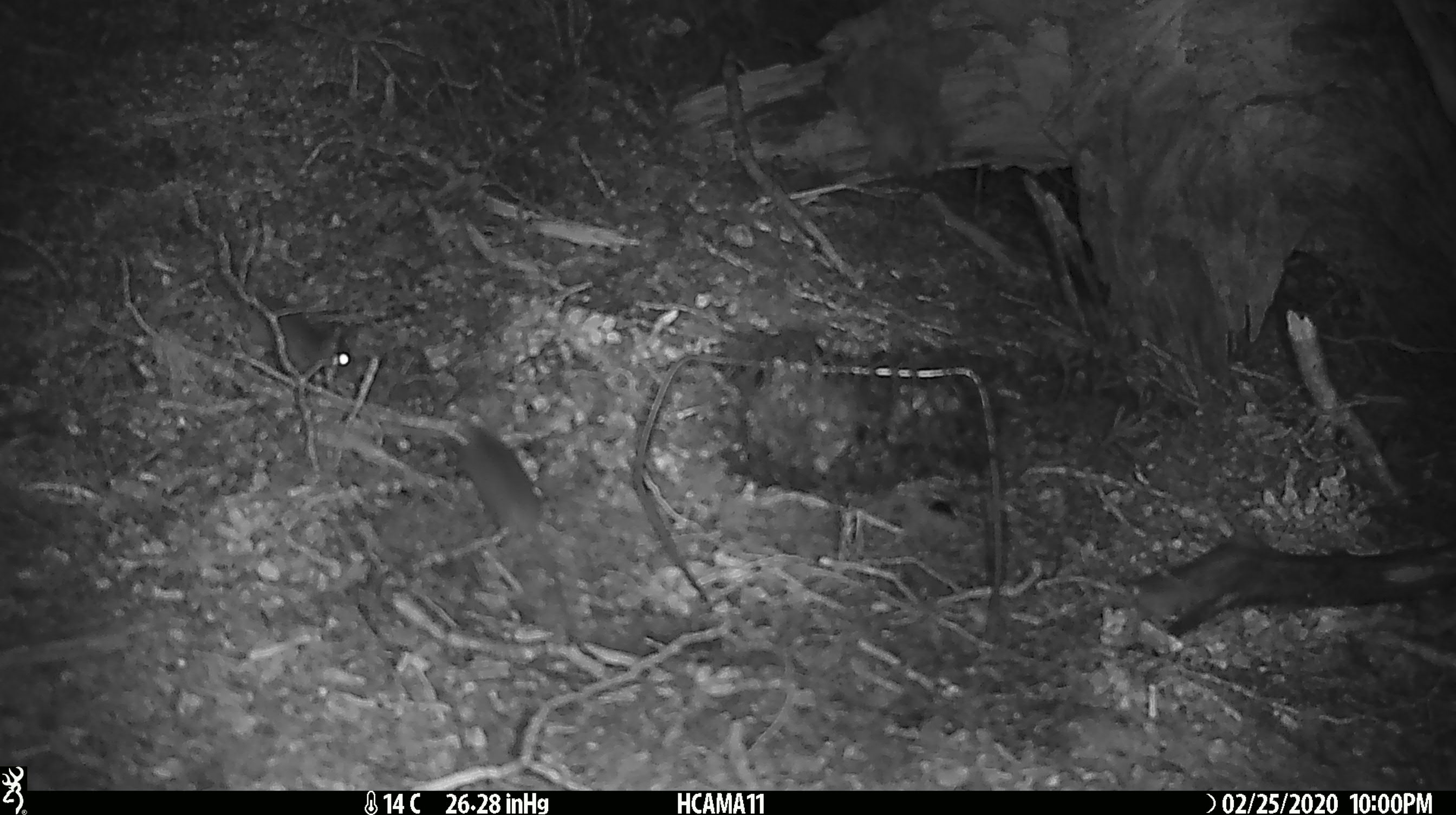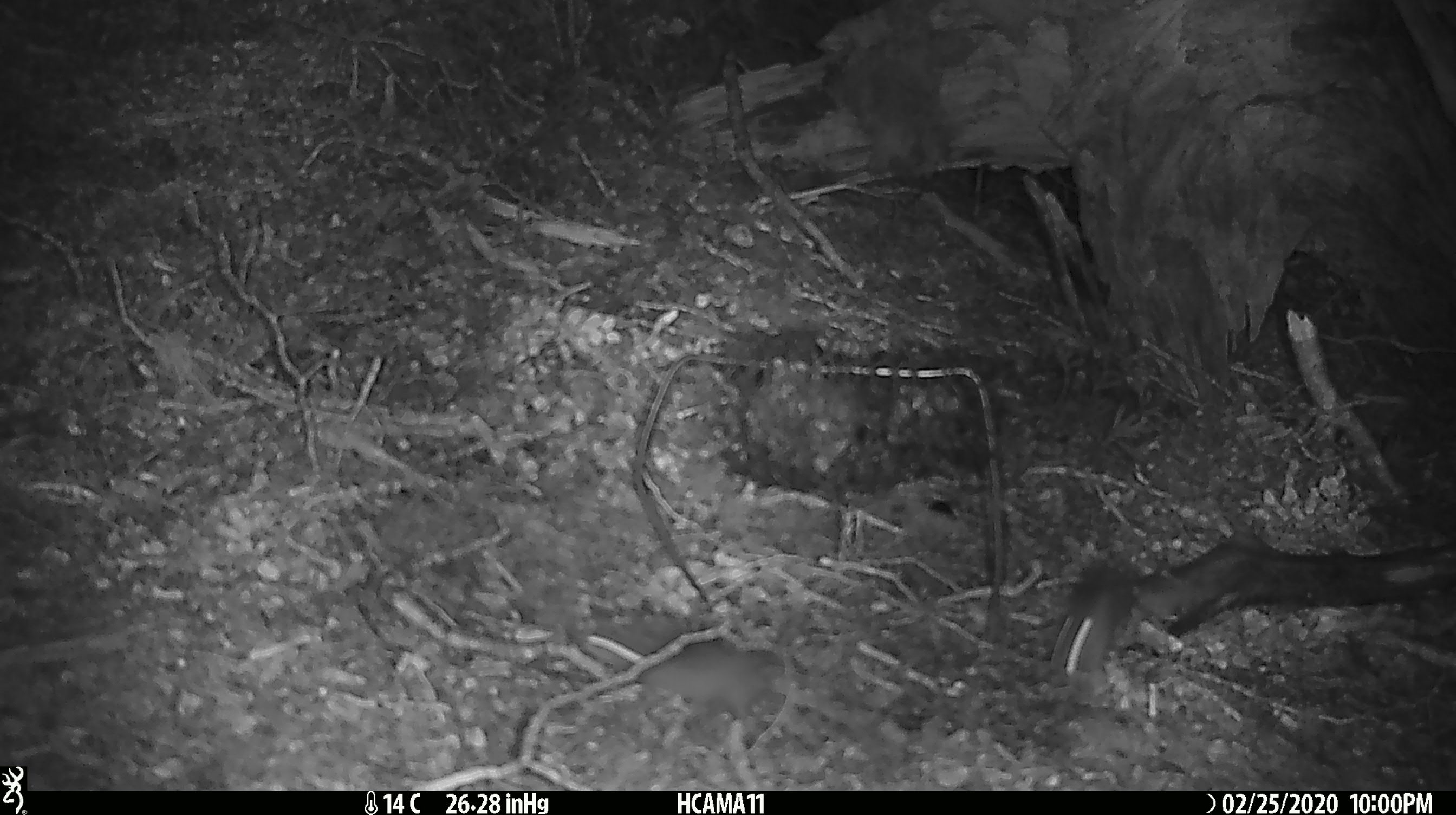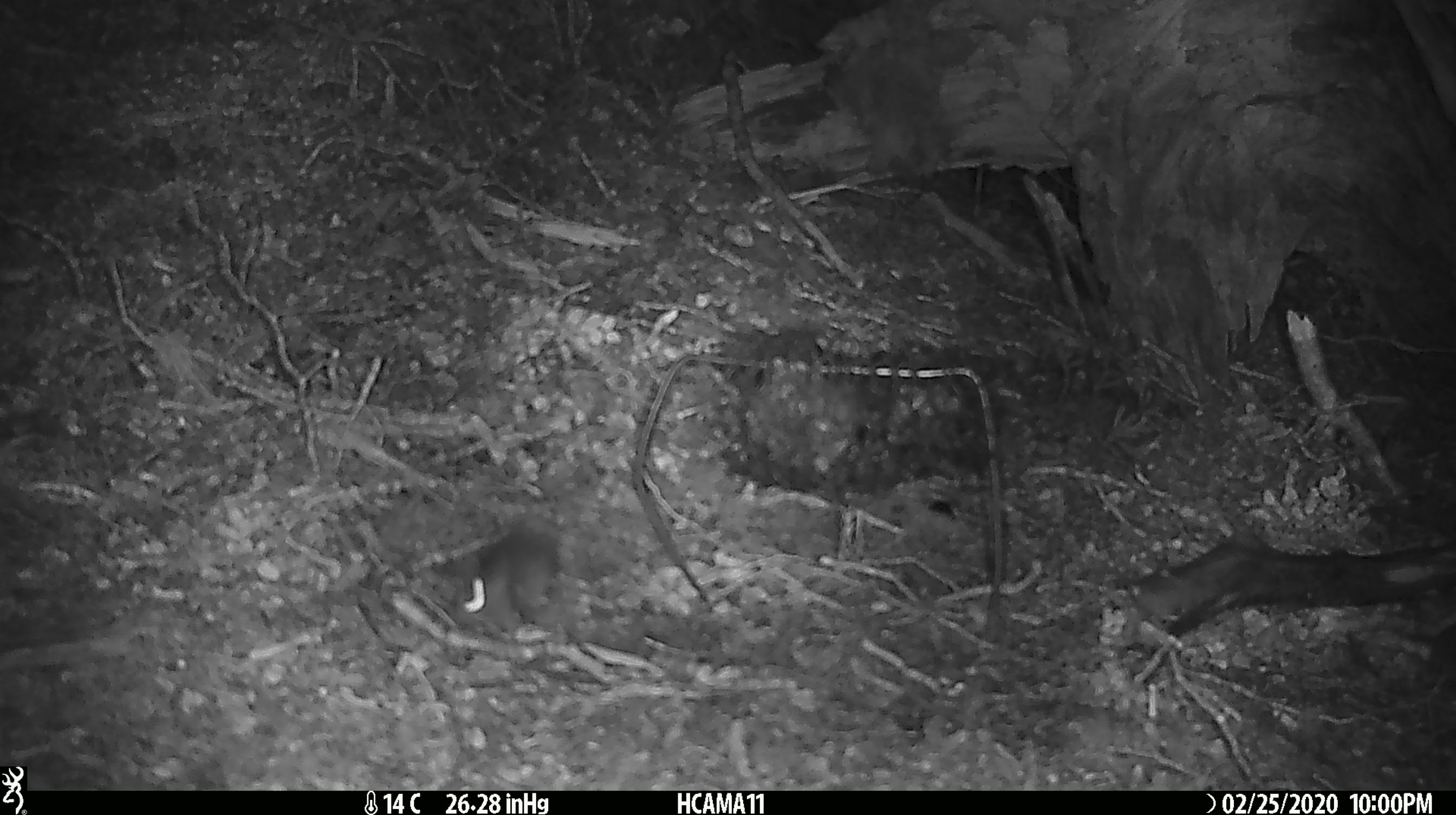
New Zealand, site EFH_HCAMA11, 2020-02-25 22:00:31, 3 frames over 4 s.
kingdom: Animalia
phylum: Chordata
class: Mammalia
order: Rodentia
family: Muridae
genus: Mus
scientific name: Mus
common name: mouse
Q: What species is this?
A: Mouse (Mus).